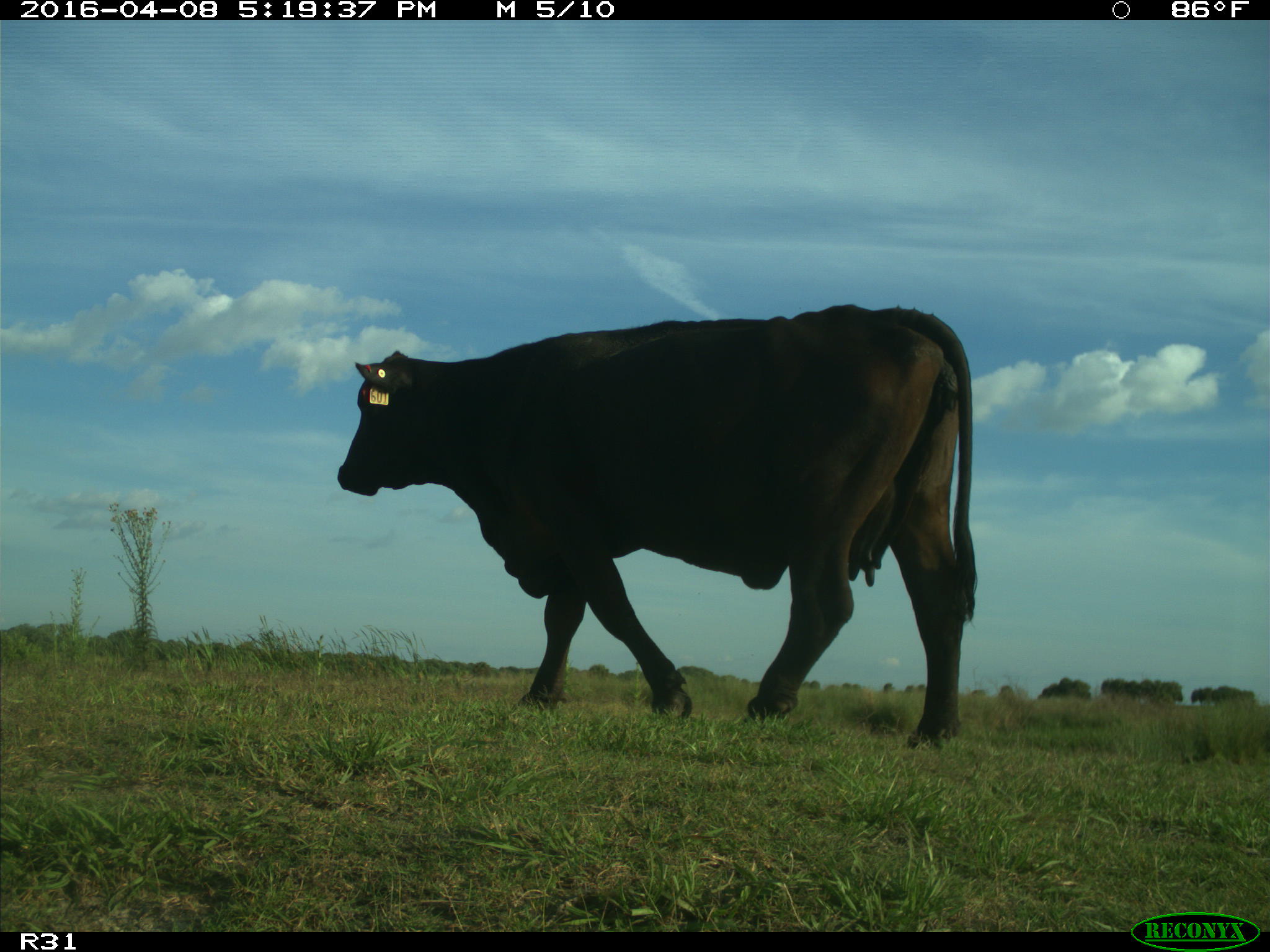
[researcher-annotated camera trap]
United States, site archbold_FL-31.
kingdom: Animalia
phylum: Chordata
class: Mammalia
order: Artiodactyla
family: Bovidae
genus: Bos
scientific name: Bos taurus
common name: domestic cow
Bos taurus (domestic cow).